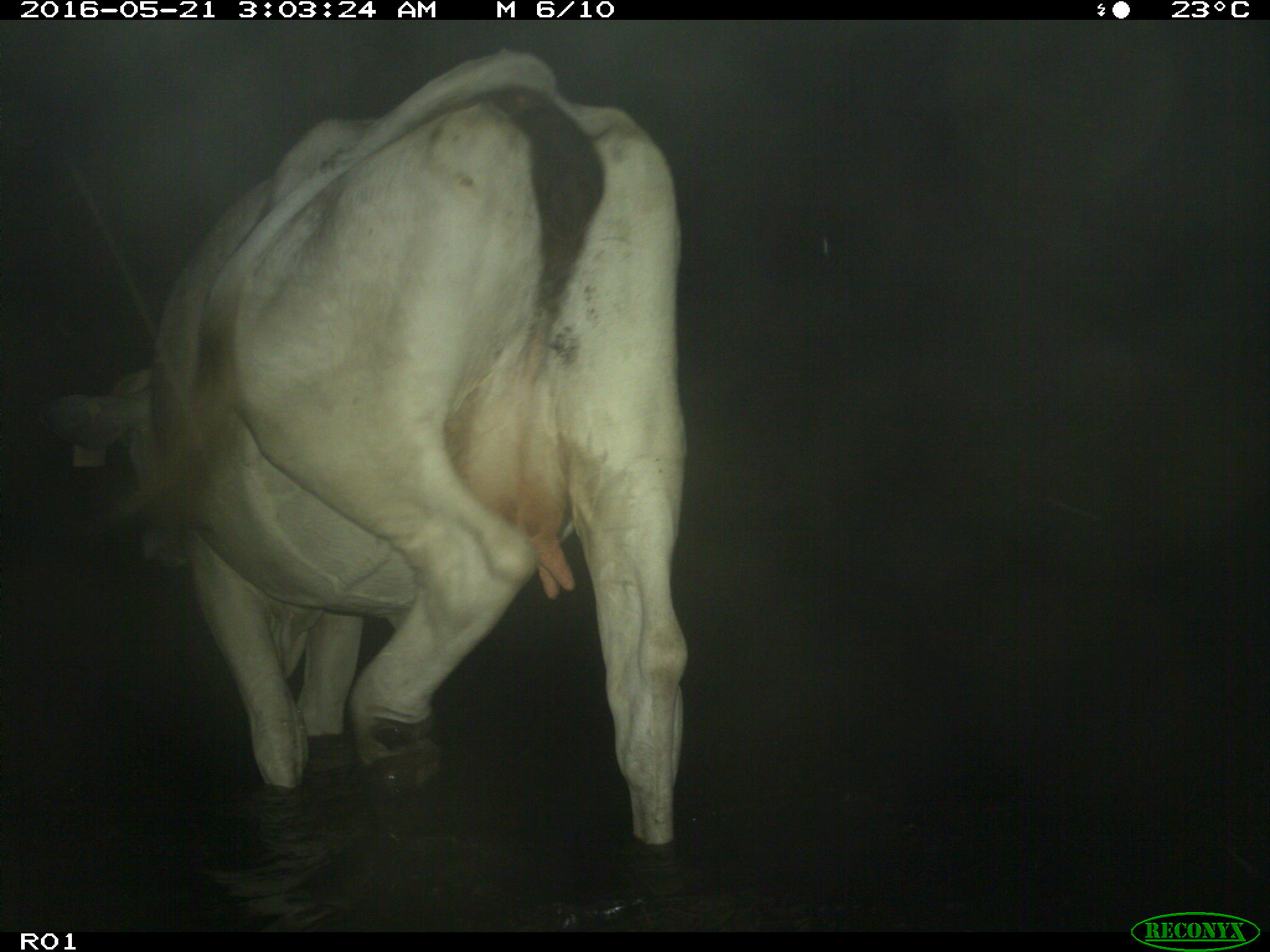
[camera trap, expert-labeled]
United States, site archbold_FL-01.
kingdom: Animalia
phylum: Chordata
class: Mammalia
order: Artiodactyla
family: Bovidae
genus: Bos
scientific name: Bos taurus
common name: domestic cow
Bos taurus (domestic cow).